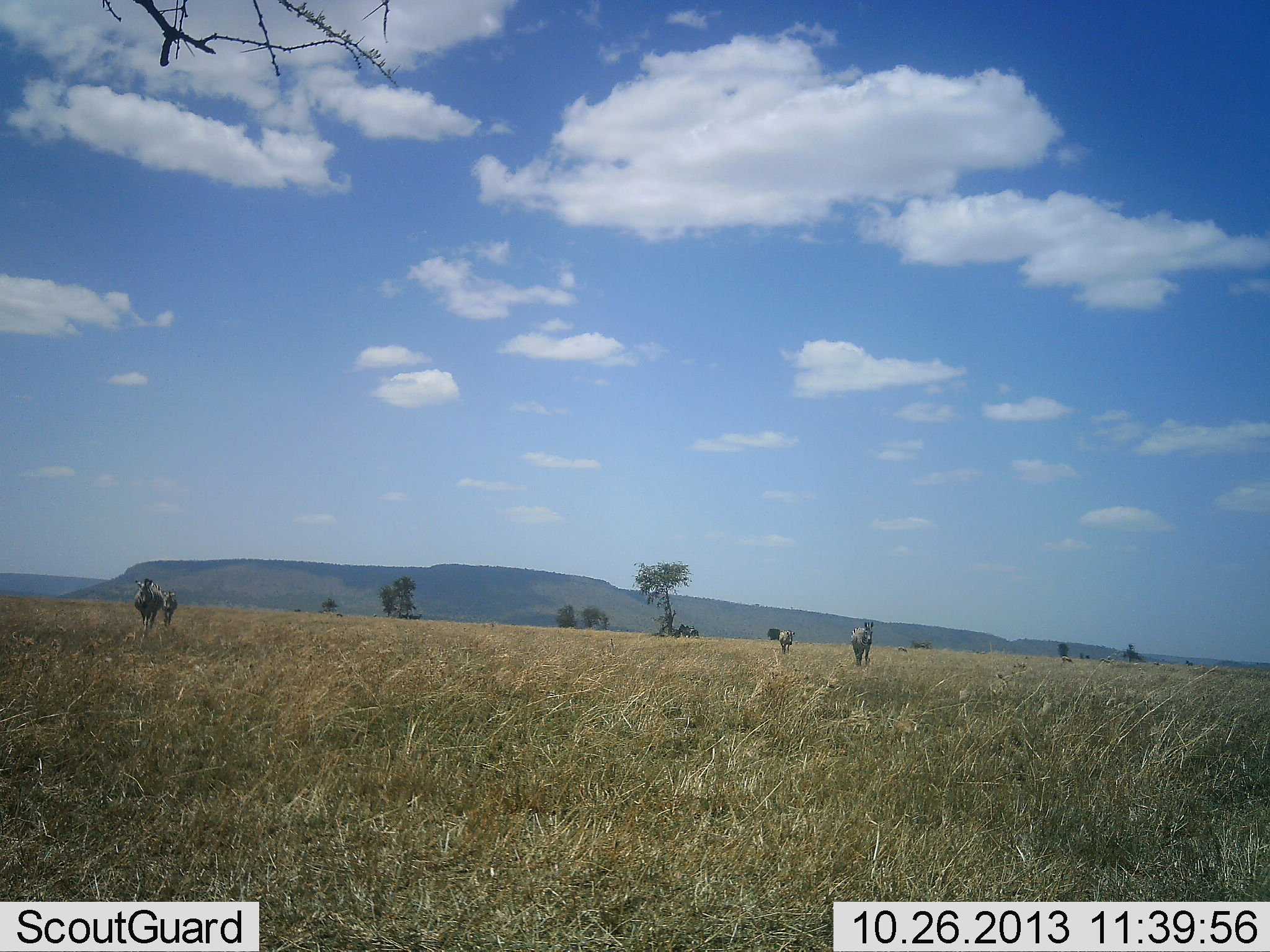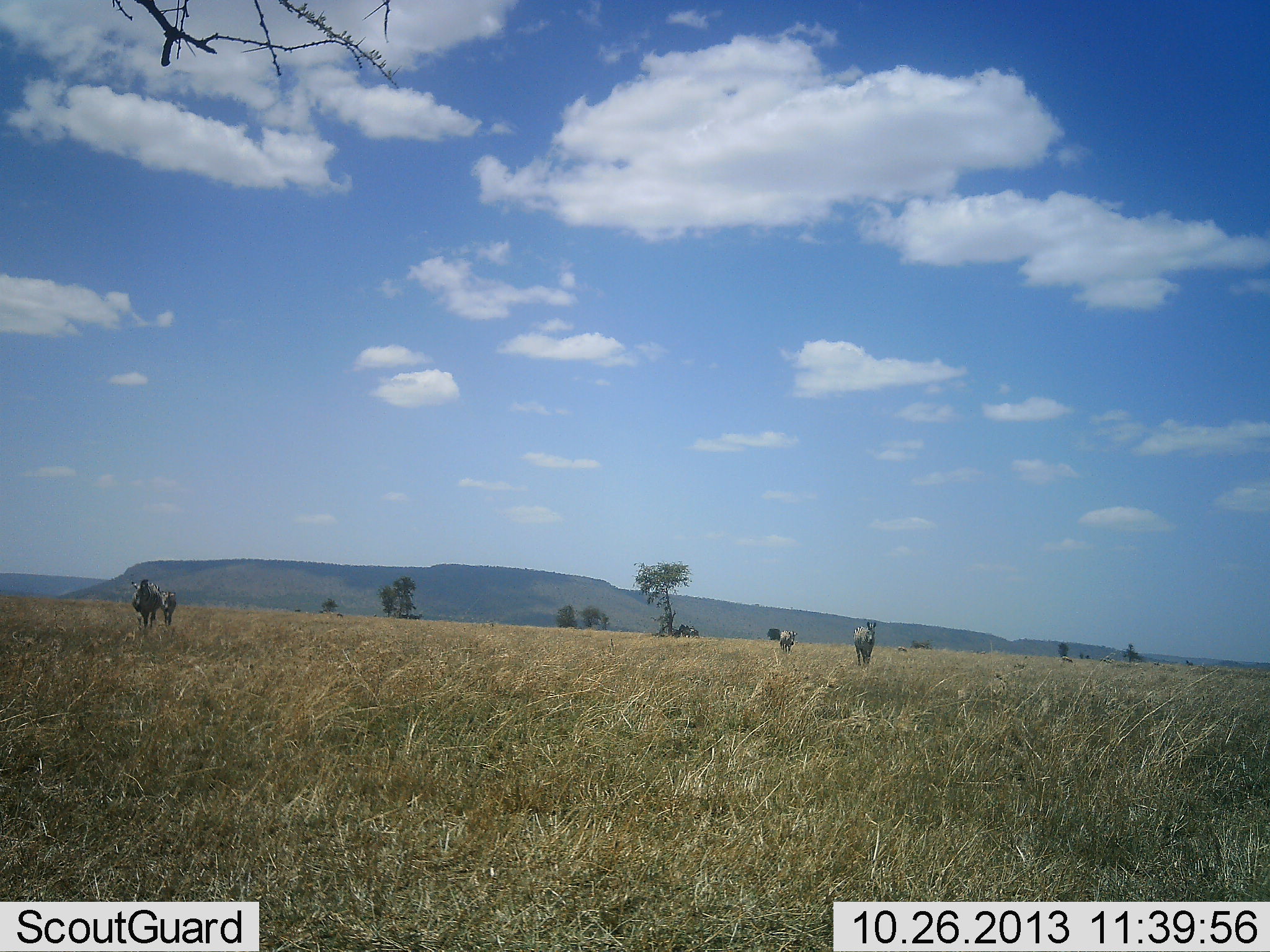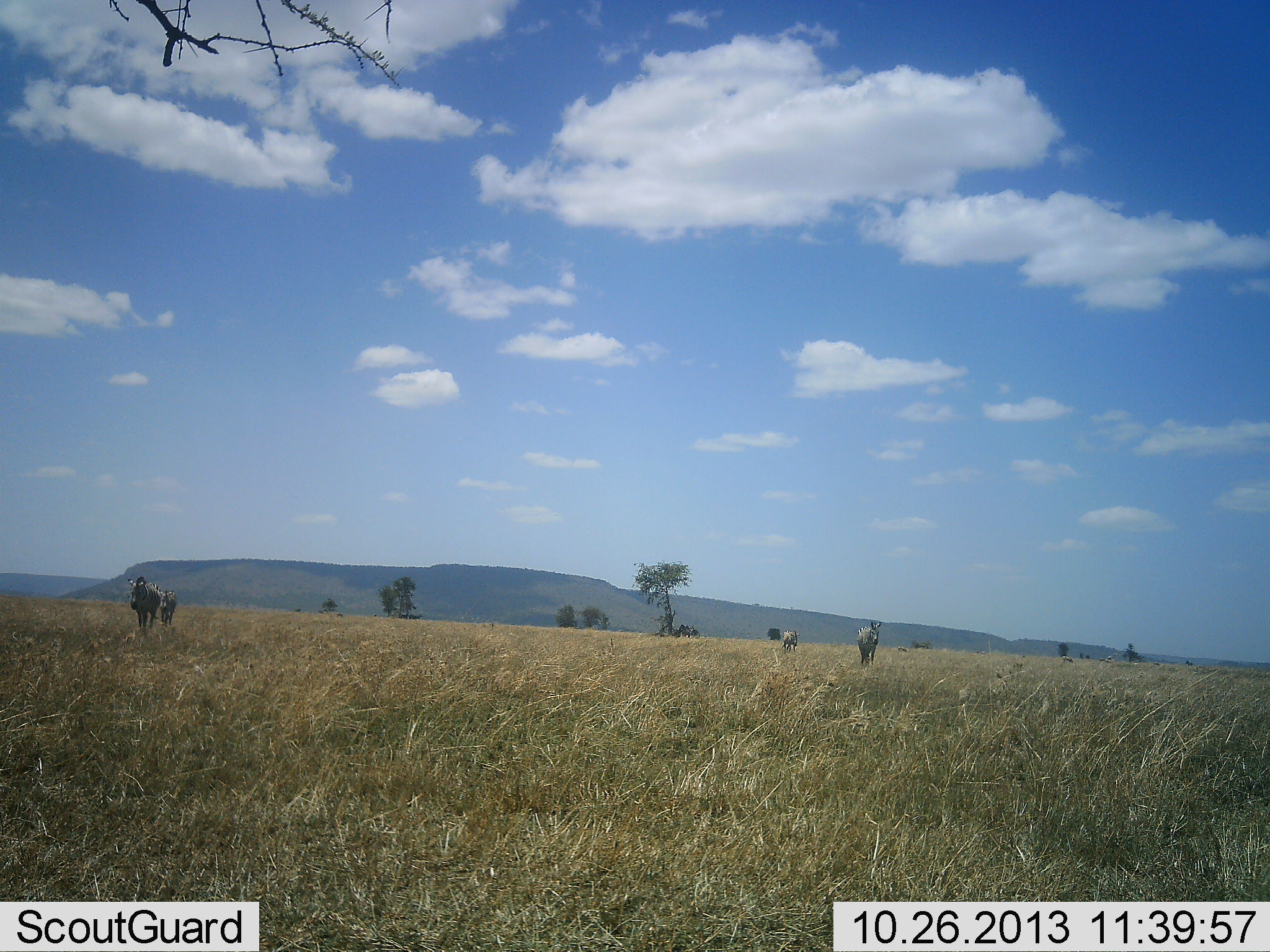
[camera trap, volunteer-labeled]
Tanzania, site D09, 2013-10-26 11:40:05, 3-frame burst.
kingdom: Animalia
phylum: Chordata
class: Mammalia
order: Perissodactyla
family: Equidae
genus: Equus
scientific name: Equus quagga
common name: plains zebra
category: zebra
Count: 4.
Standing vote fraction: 12%.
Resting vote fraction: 0%.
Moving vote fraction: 94%.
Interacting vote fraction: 0%.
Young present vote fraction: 18%.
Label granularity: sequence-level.